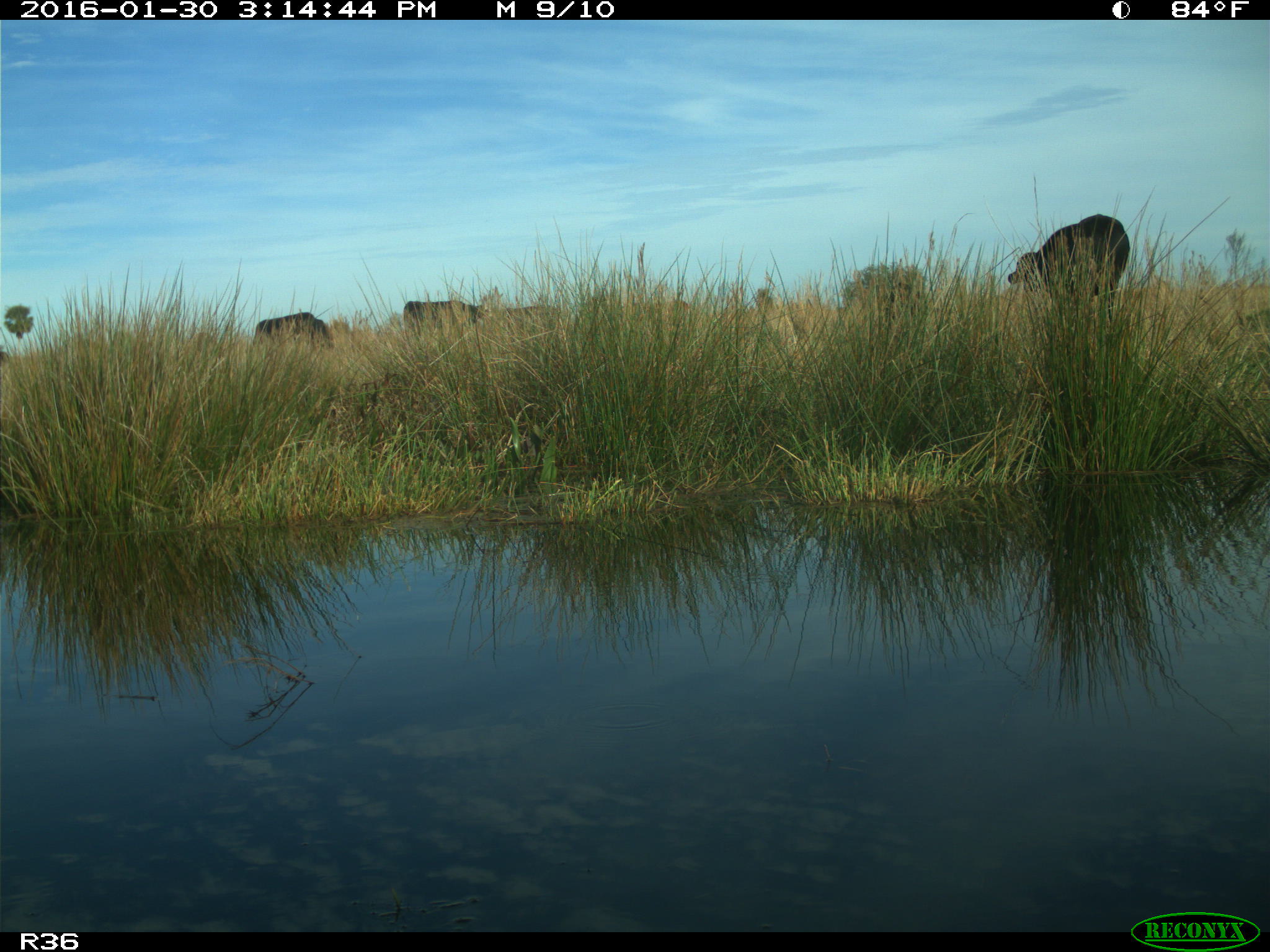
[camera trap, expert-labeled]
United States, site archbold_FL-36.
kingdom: Animalia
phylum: Chordata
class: Mammalia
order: Artiodactyla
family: Bovidae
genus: Bos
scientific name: Bos taurus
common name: domestic cow